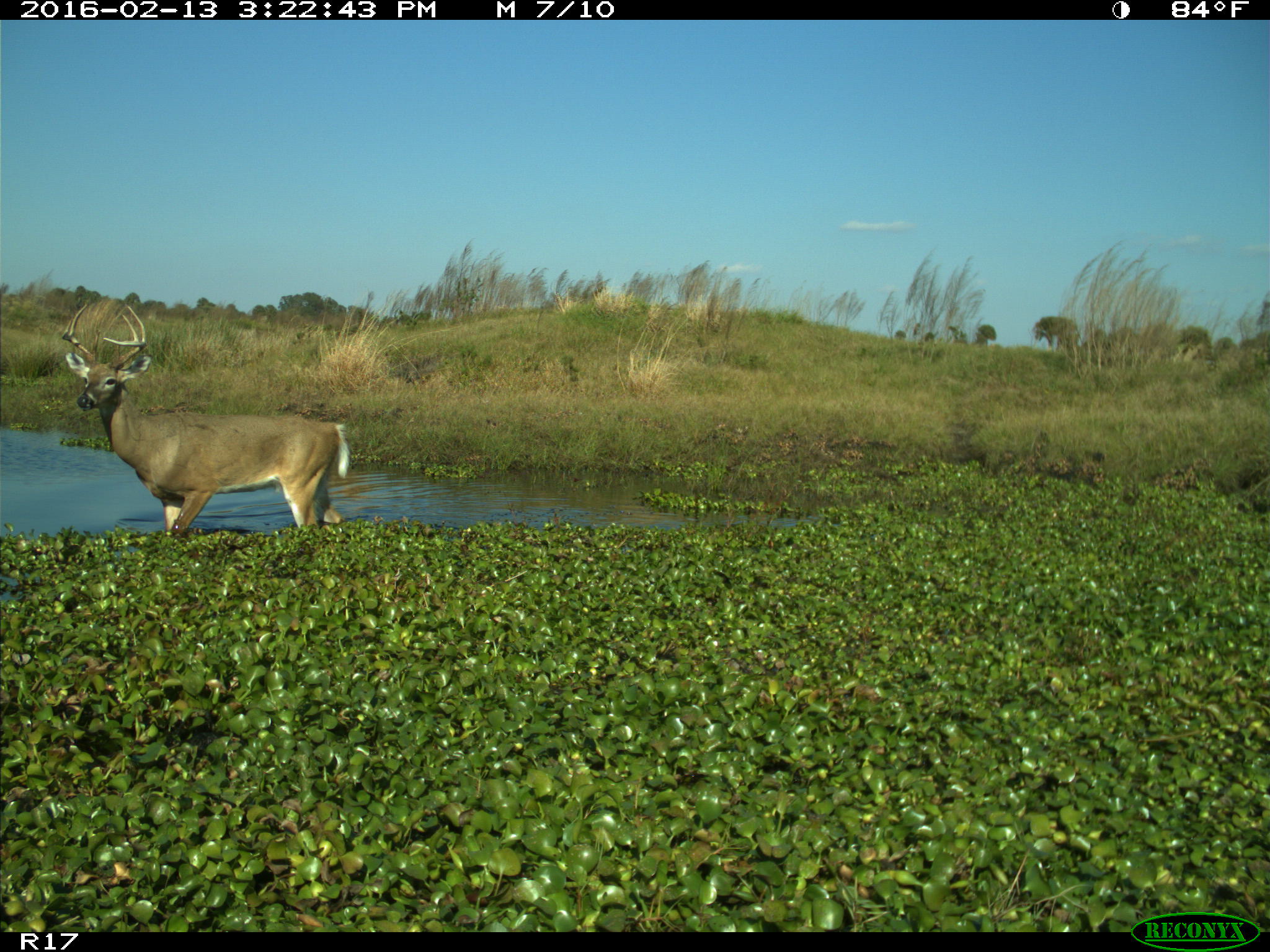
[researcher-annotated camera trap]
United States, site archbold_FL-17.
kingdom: Animalia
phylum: Chordata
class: Mammalia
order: Artiodactyla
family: Cervidae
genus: Odocoileus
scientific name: Odocoileus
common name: deer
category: unidentified deer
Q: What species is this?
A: Unidentified deer (deer) (Odocoileus).